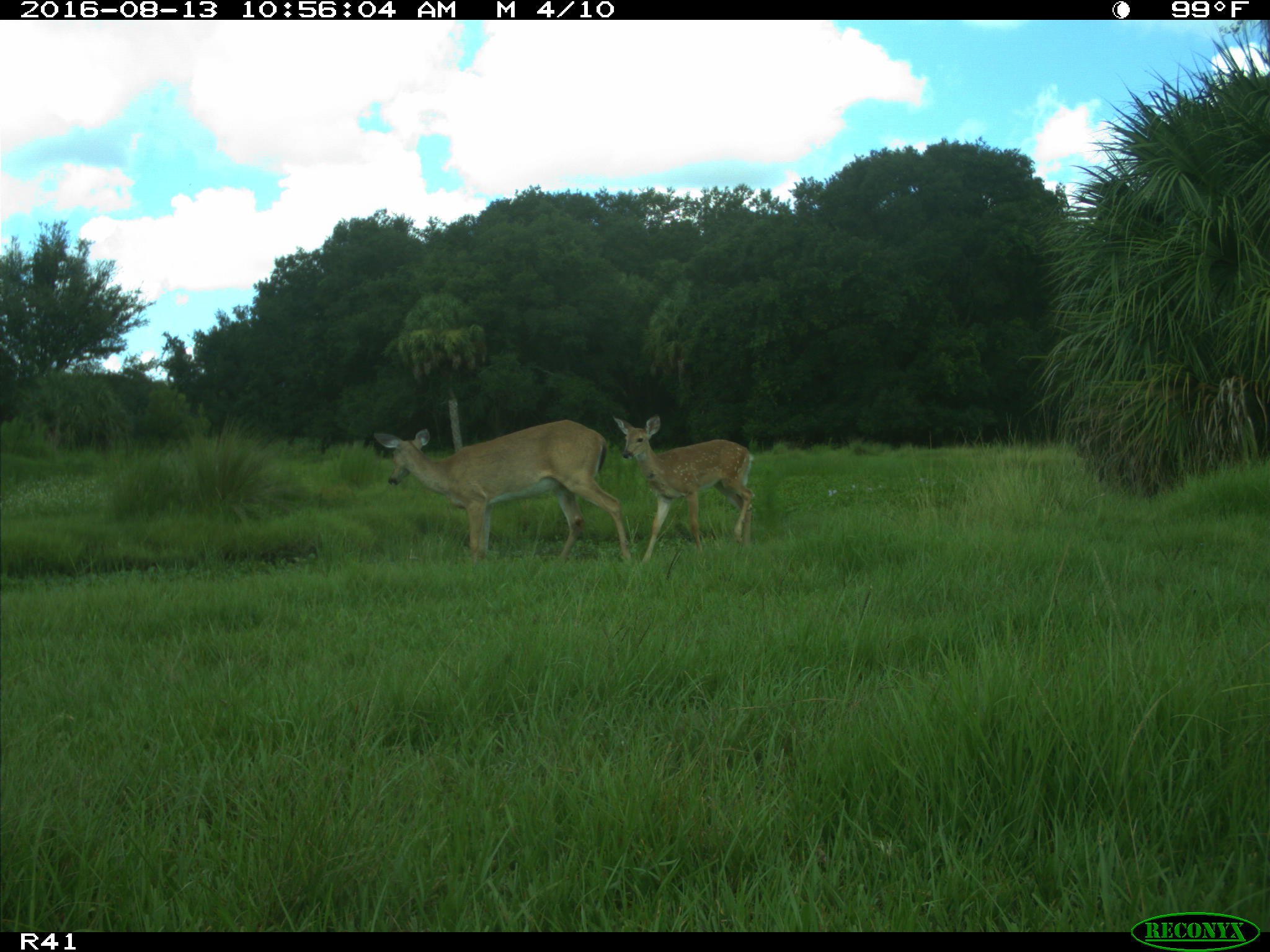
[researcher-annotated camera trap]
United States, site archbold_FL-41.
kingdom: Animalia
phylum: Chordata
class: Mammalia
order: Artiodactyla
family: Cervidae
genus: Odocoileus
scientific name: Odocoileus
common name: deer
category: unidentified deer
Unidentified deer (deer) (Odocoileus).